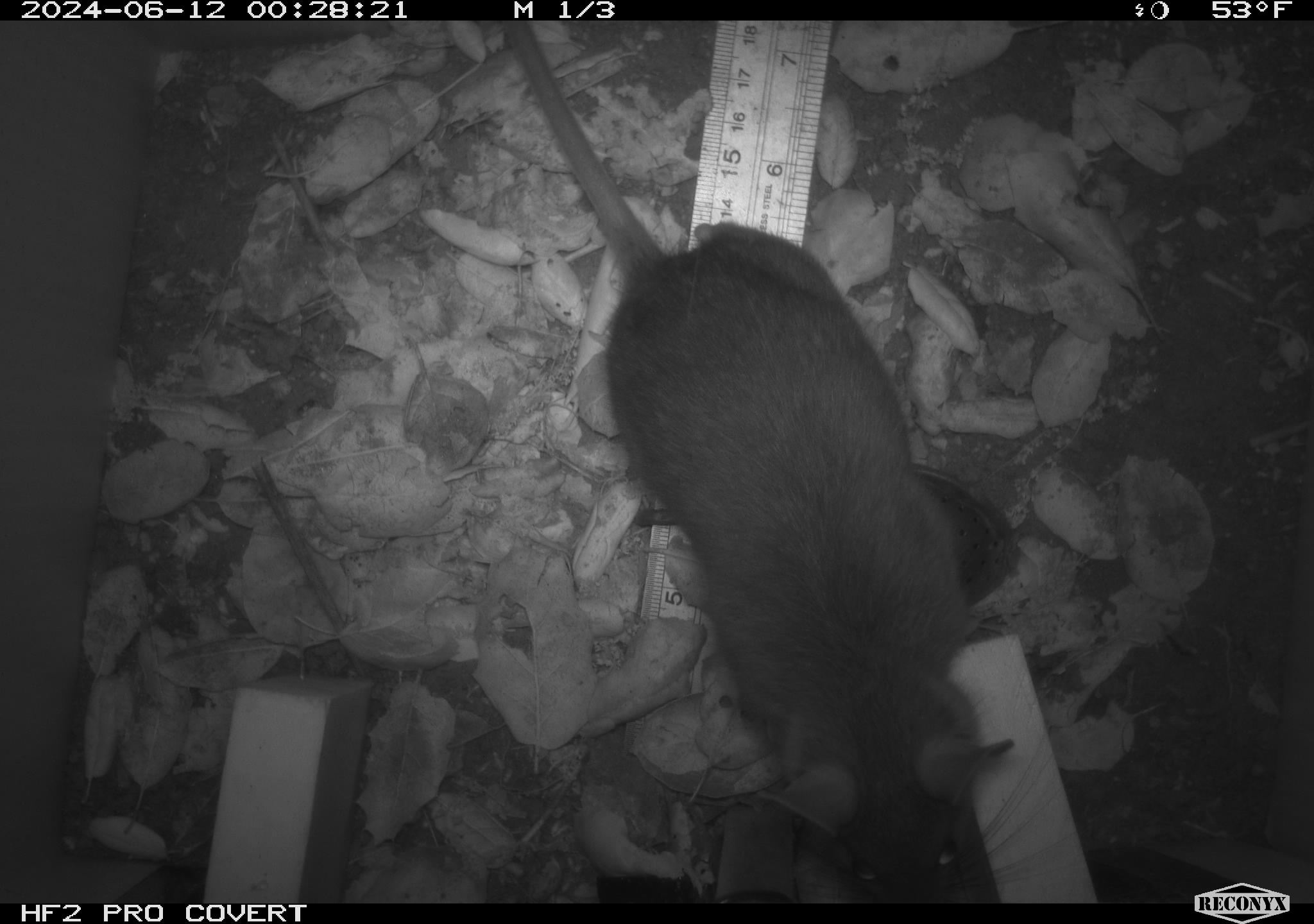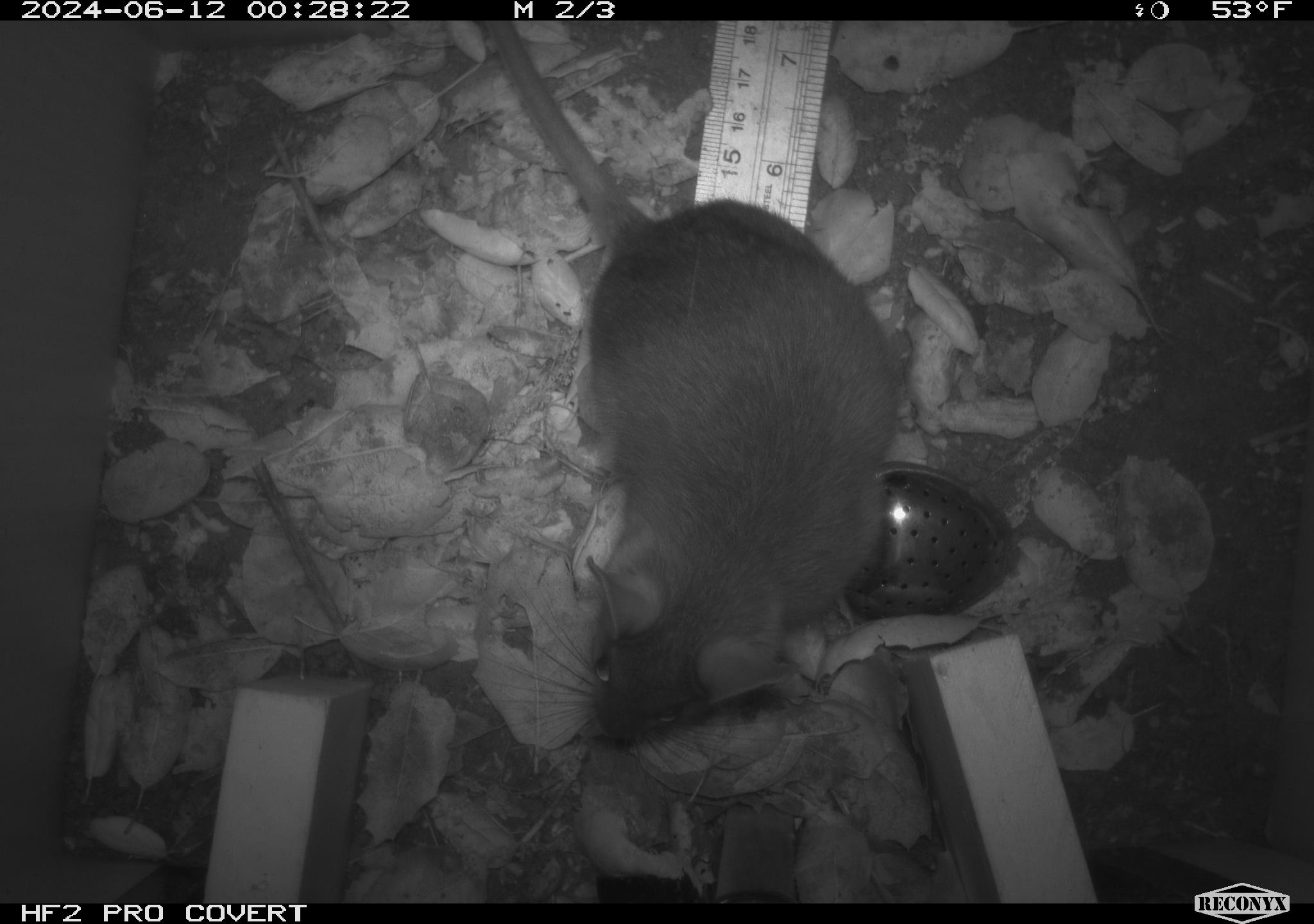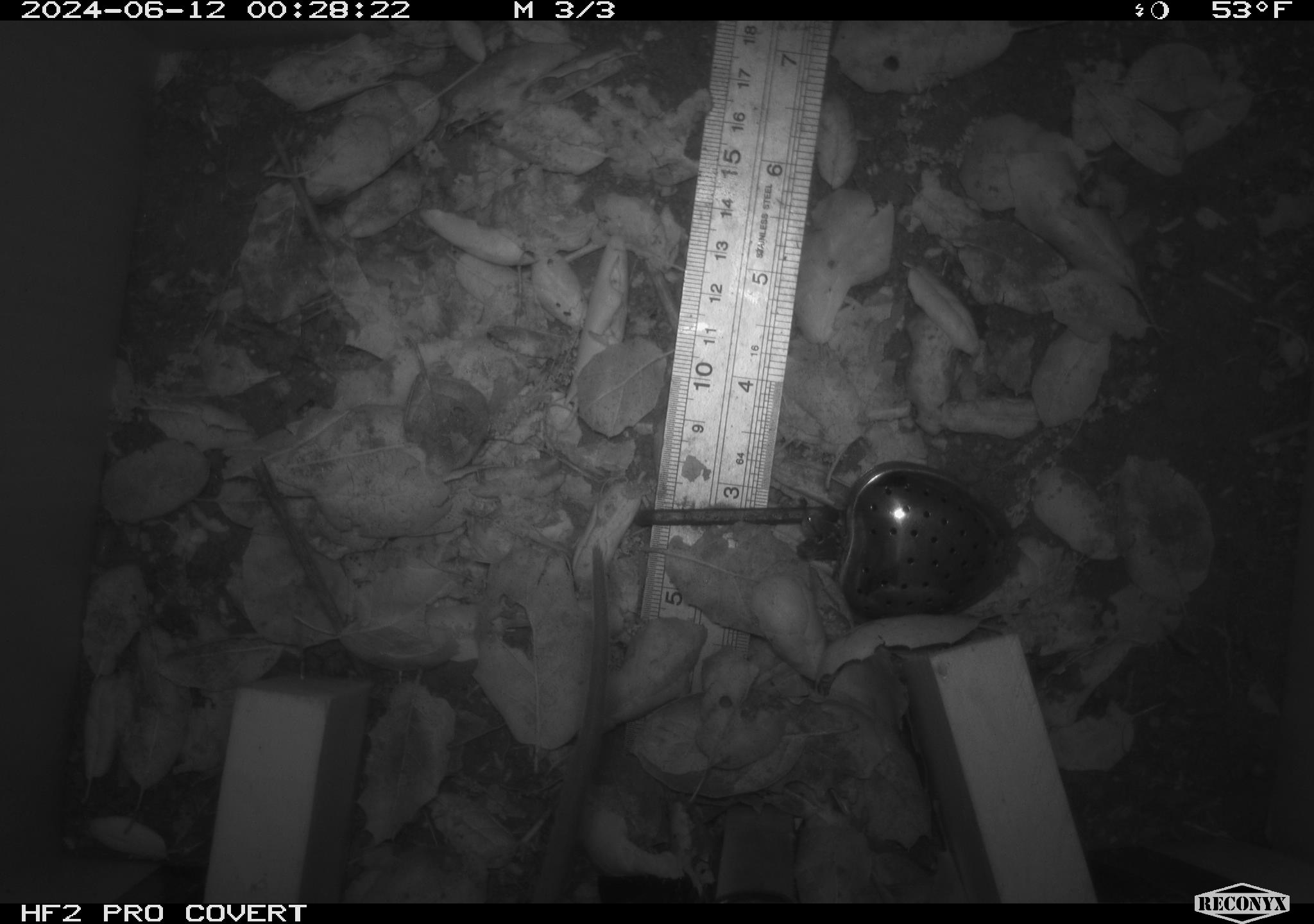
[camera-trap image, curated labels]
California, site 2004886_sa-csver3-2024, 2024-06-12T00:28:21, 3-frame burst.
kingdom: Animalia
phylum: Chordata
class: Mammalia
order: Rodentia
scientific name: Rodentia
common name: rodent